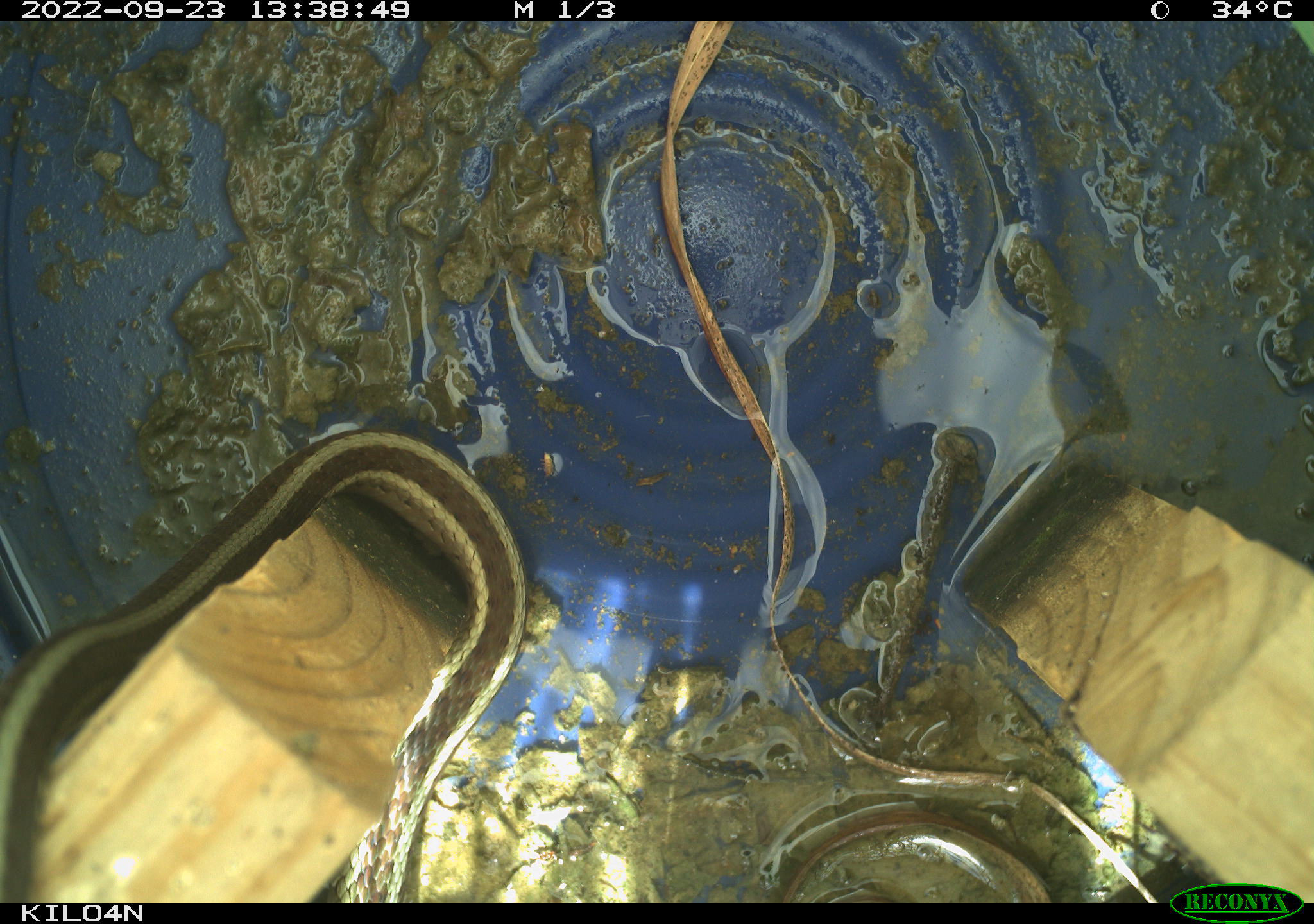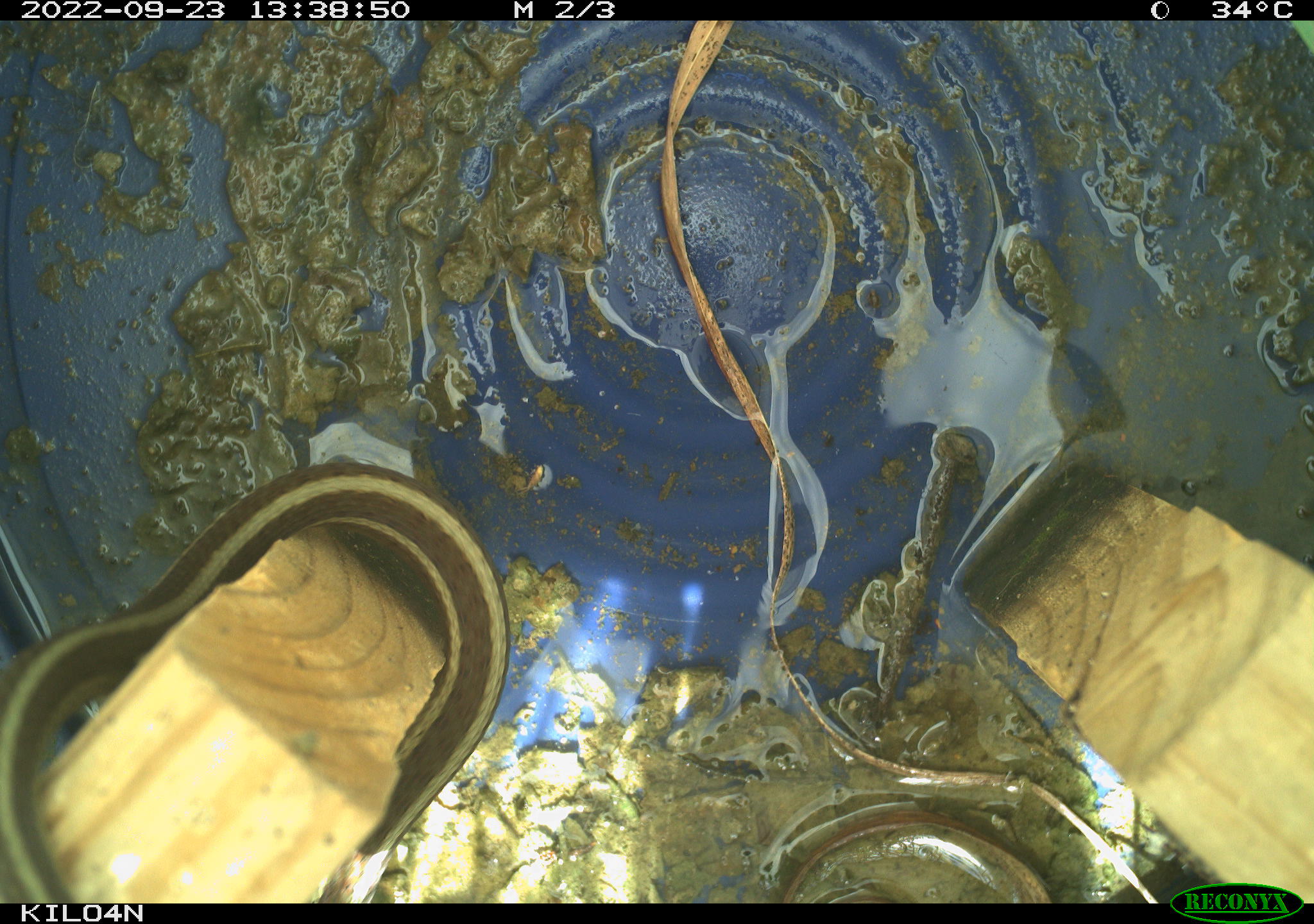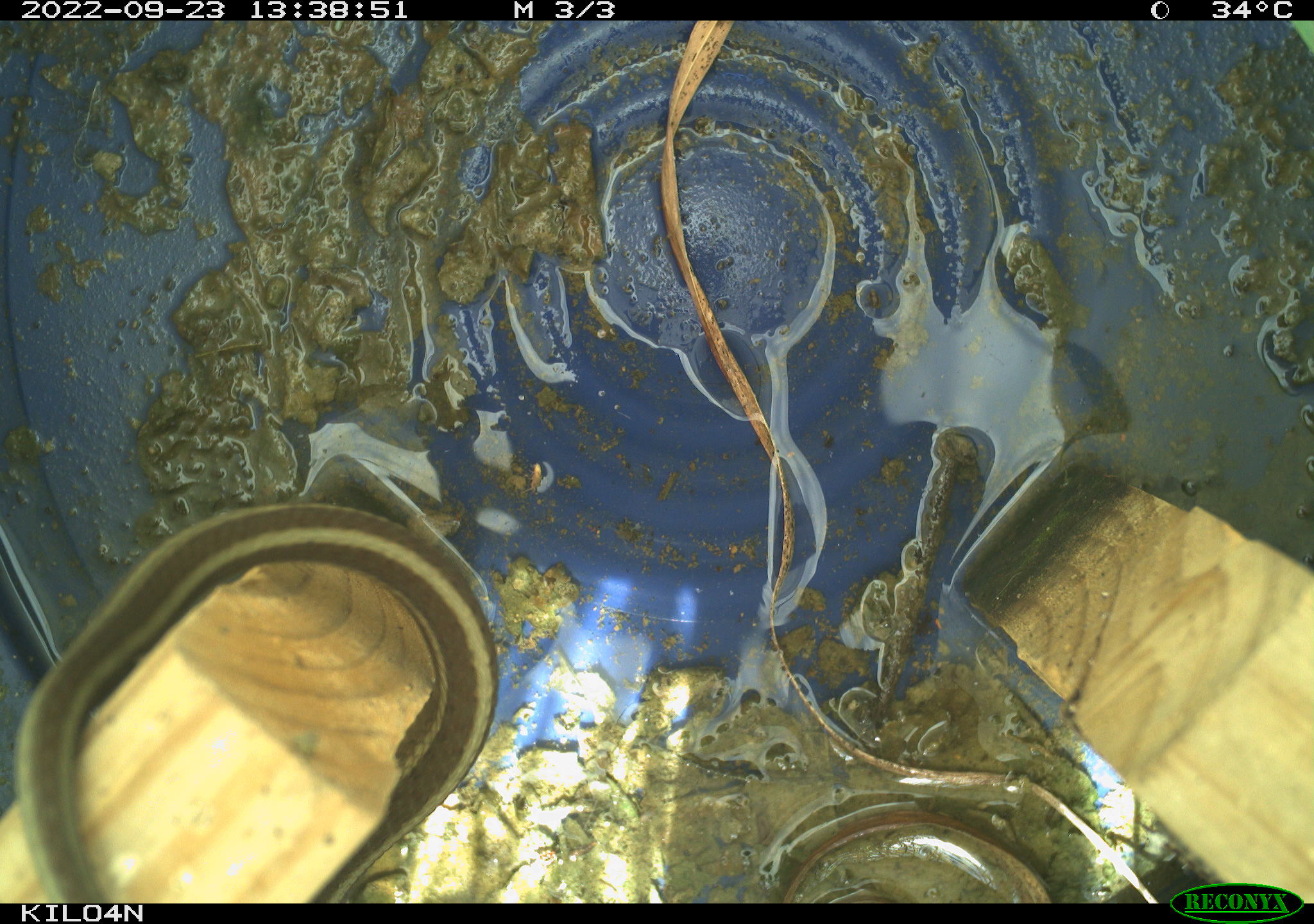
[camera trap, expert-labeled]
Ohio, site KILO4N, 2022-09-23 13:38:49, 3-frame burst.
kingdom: Animalia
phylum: Chordata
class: Reptilia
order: Squamata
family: Colubridae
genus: Thamnophis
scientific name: Thamnophis sirtalis sirtalis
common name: eastern gartersnake